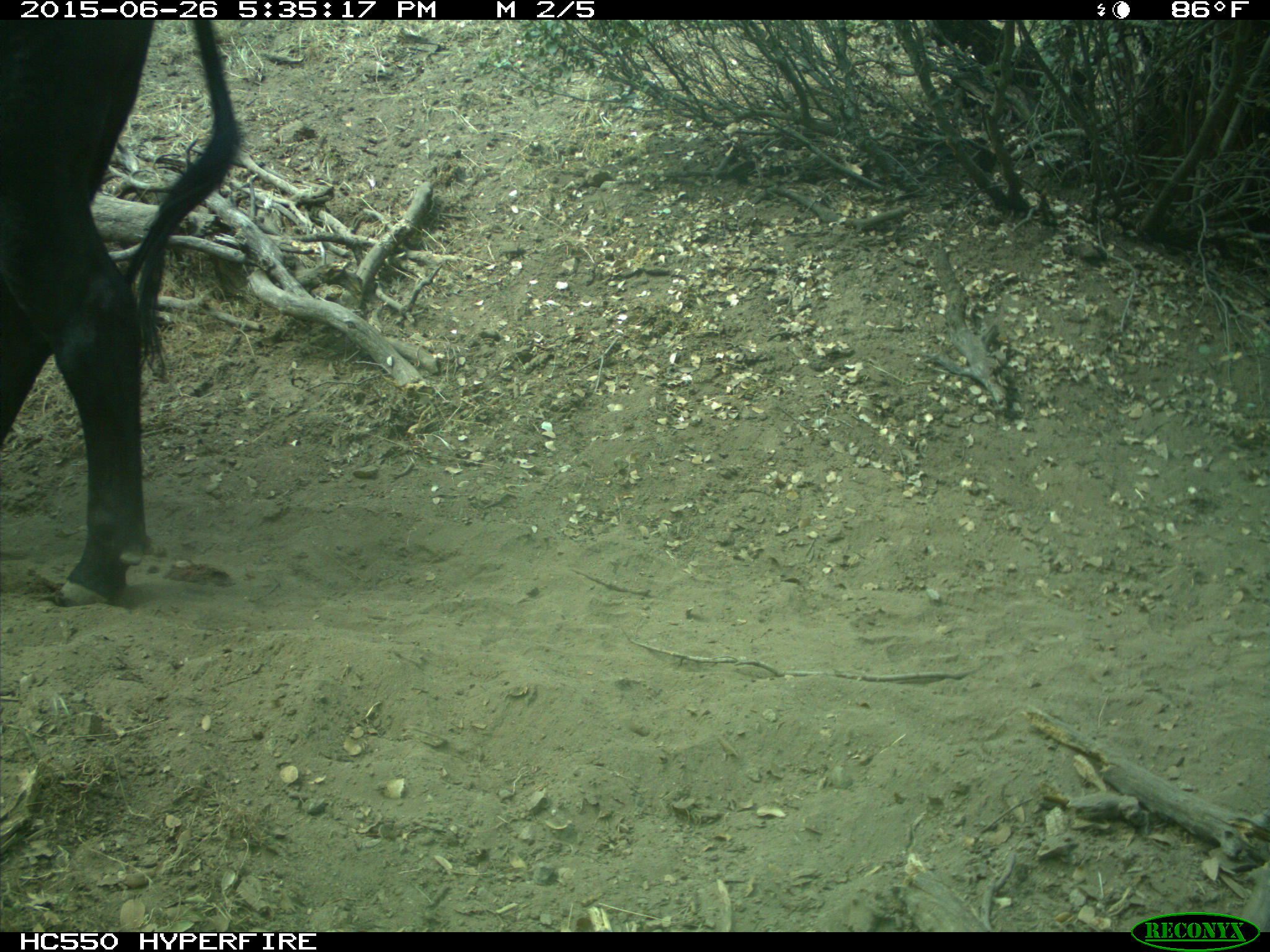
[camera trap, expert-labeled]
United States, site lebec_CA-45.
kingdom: Animalia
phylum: Chordata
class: Mammalia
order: Artiodactyla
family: Bovidae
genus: Bos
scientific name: Bos taurus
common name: domestic cow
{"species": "Bos taurus (domestic cow)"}